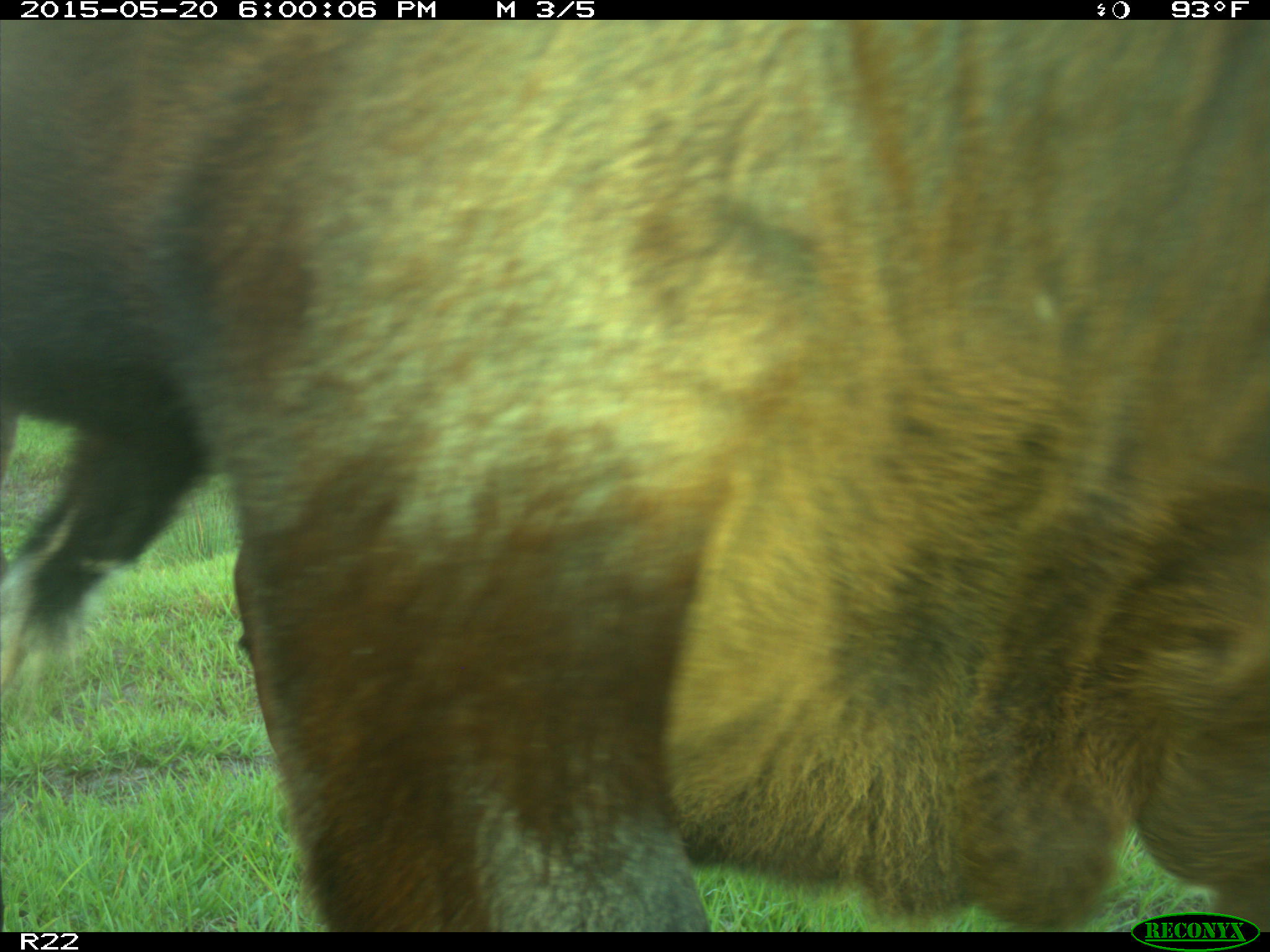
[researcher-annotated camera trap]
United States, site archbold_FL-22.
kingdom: Animalia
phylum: Chordata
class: Mammalia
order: Artiodactyla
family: Bovidae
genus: Bos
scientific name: Bos taurus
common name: domestic cow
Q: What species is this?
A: Bos taurus (domestic cow).